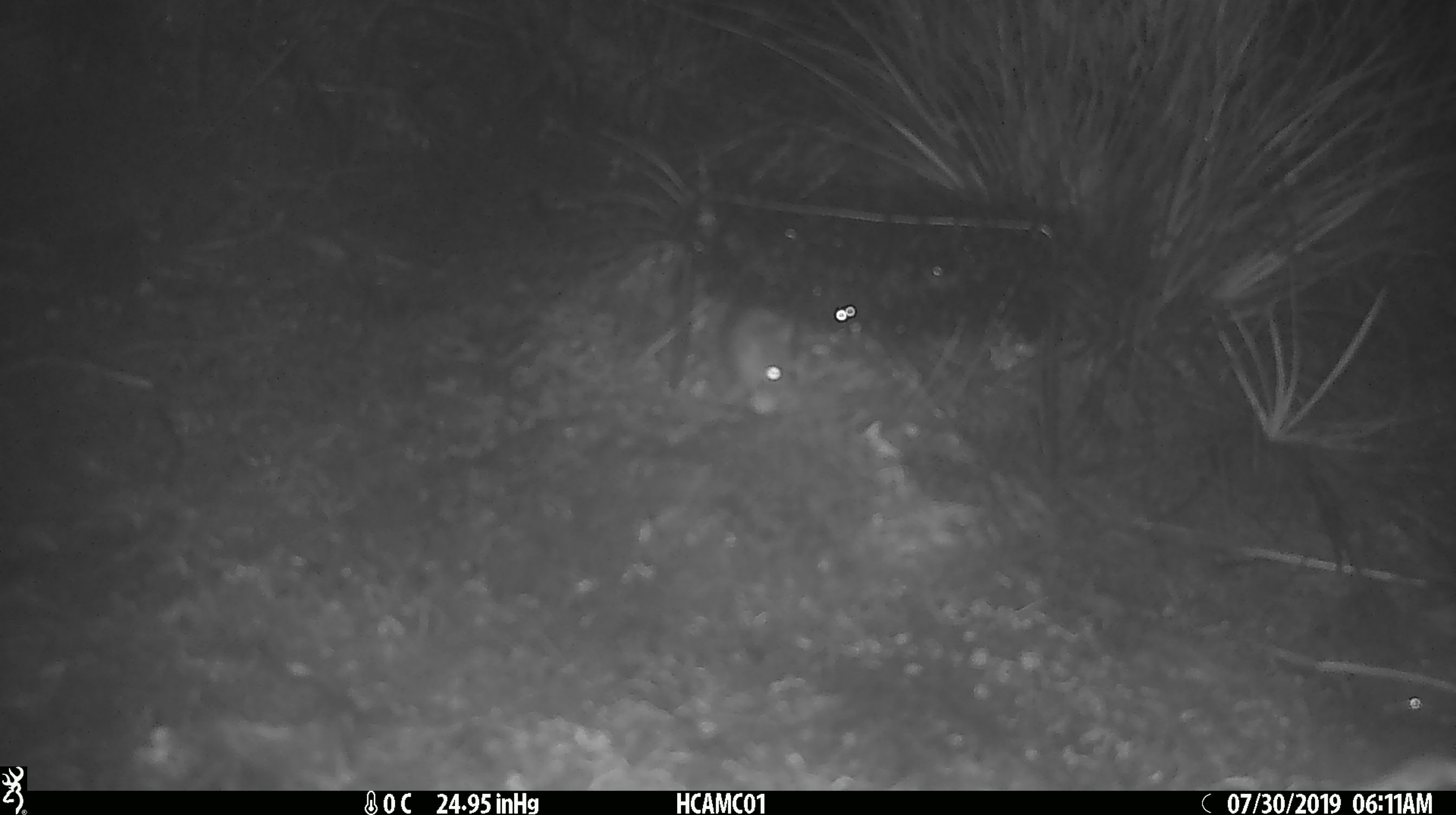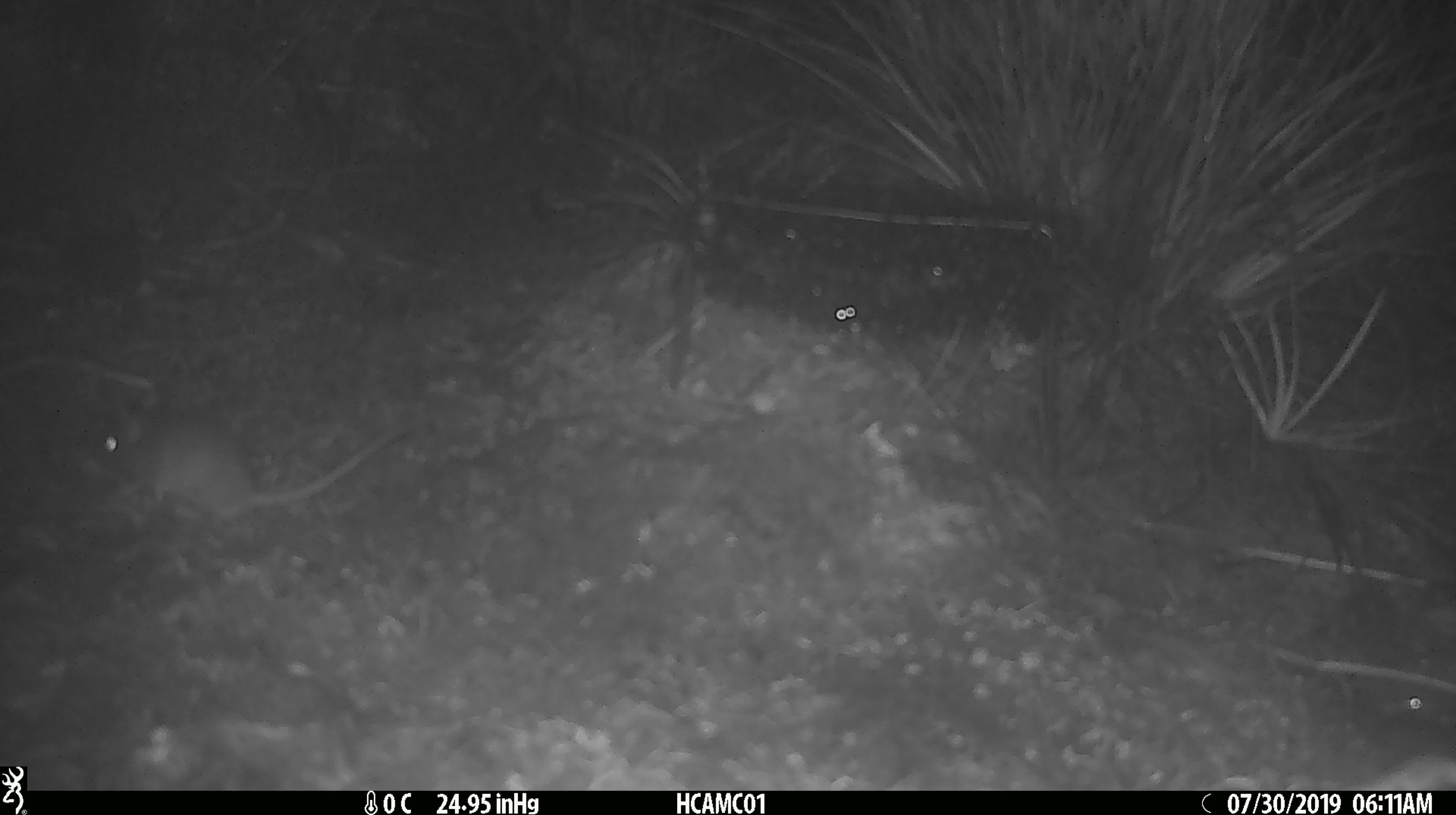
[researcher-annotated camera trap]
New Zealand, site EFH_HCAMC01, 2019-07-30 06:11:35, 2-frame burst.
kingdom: Animalia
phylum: Chordata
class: Mammalia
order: Rodentia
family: Muridae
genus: Mus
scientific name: Mus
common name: mouse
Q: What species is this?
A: Mouse (Mus).